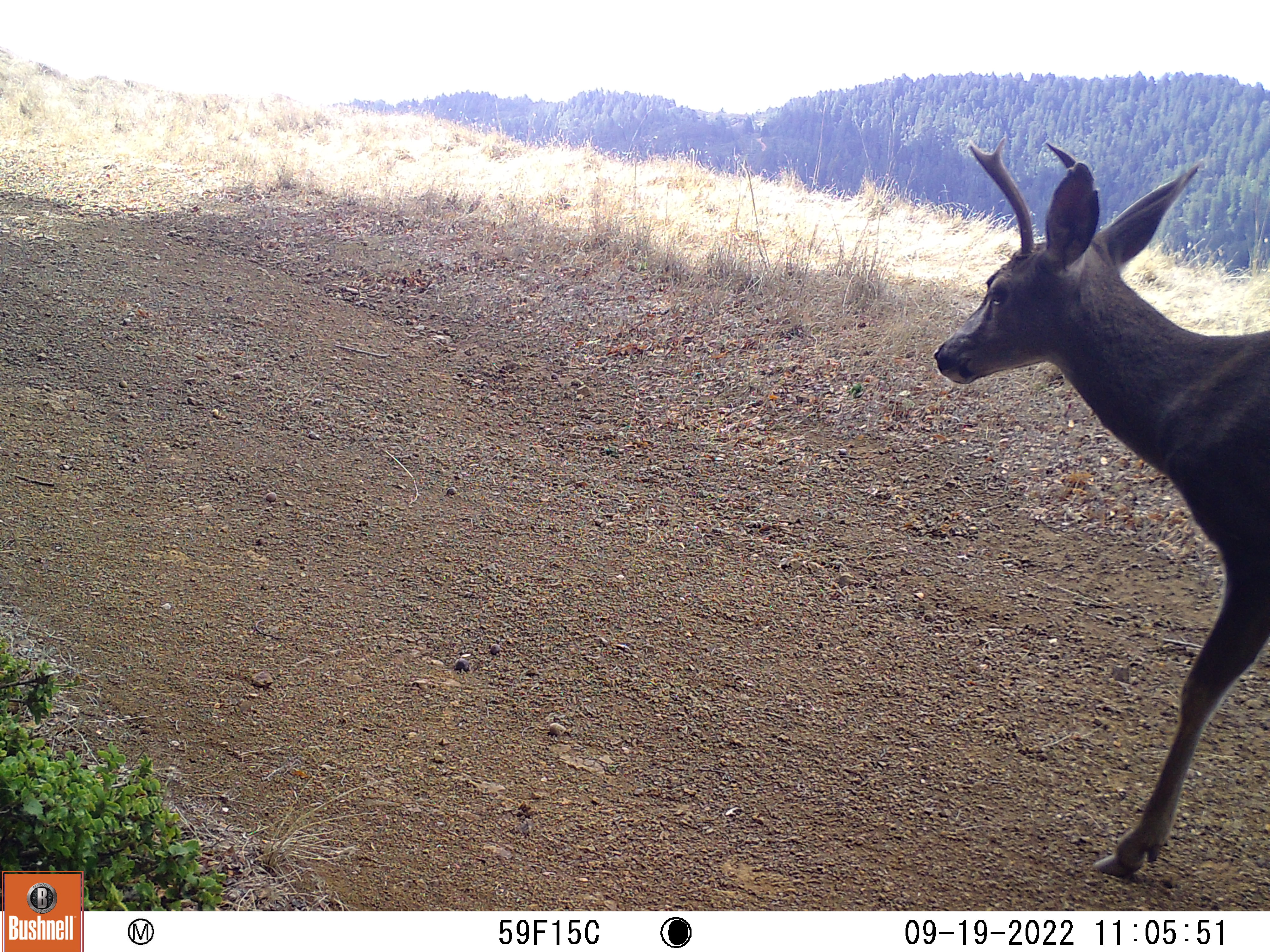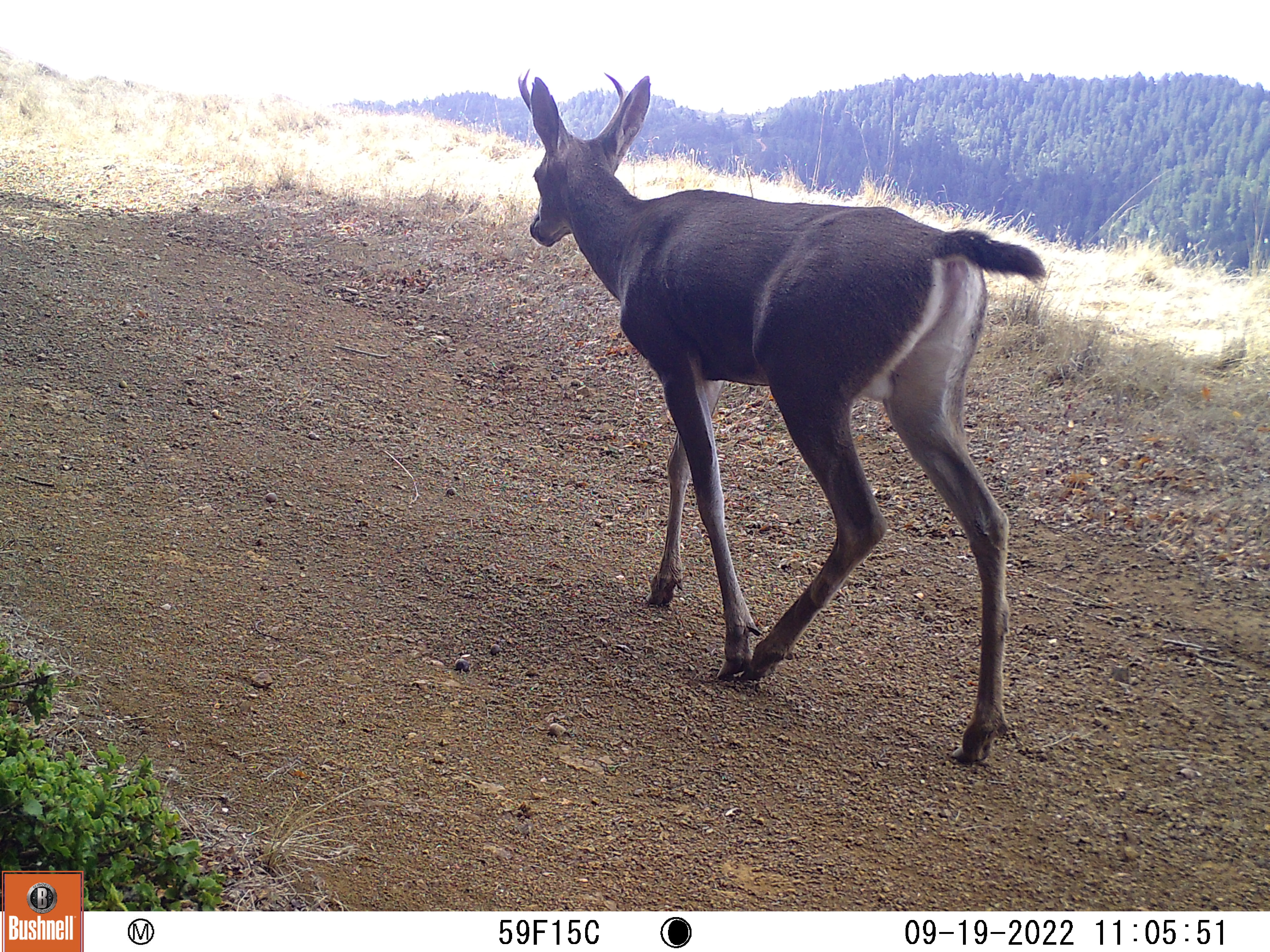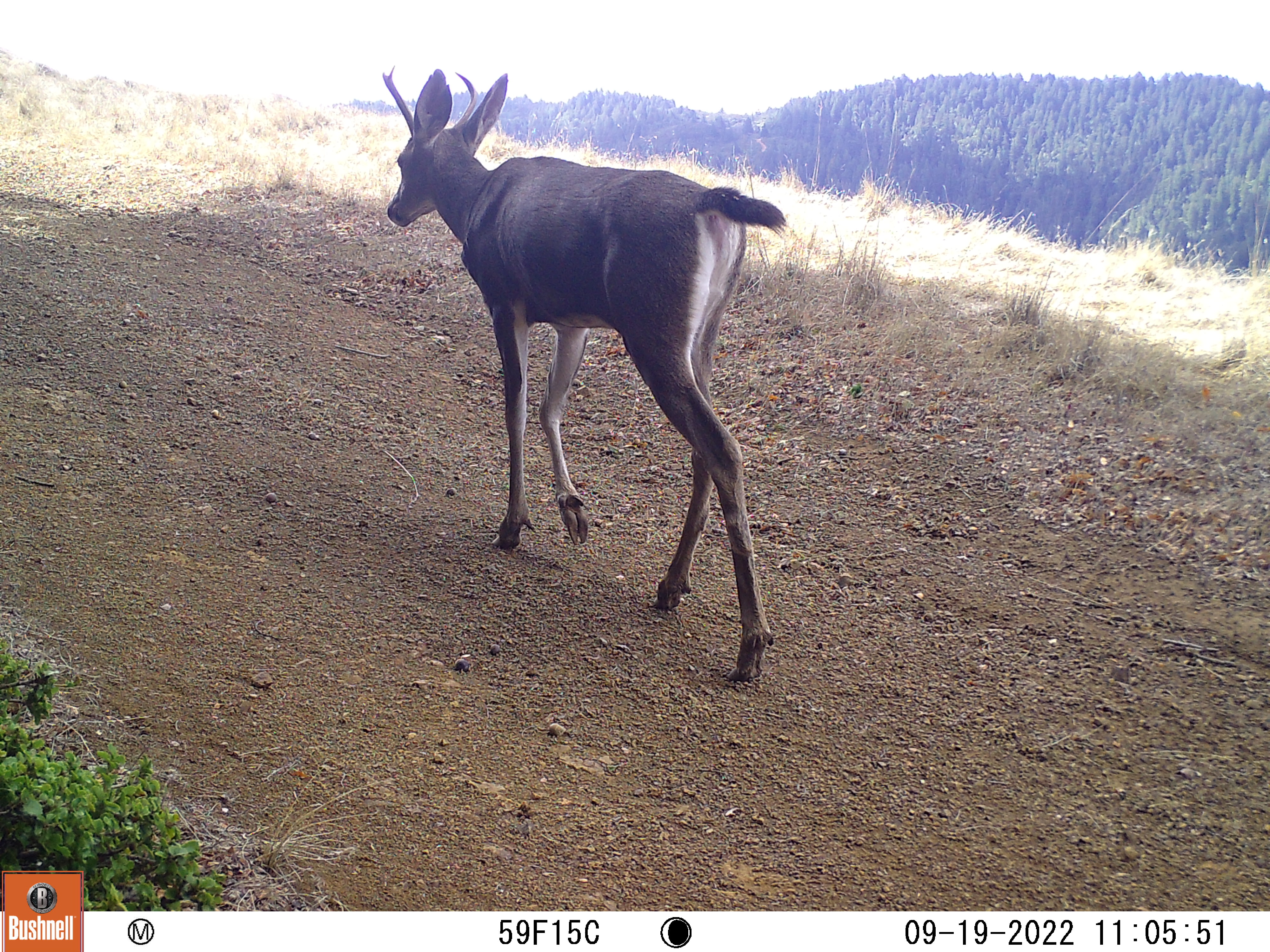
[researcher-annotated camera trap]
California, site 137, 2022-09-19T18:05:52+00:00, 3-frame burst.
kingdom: Animalia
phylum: Chordata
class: Mammalia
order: Artiodactyla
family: Cervidae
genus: Odocoileus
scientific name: Odocoileus hemionus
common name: mule deer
Mule deer (Odocoileus hemionus).